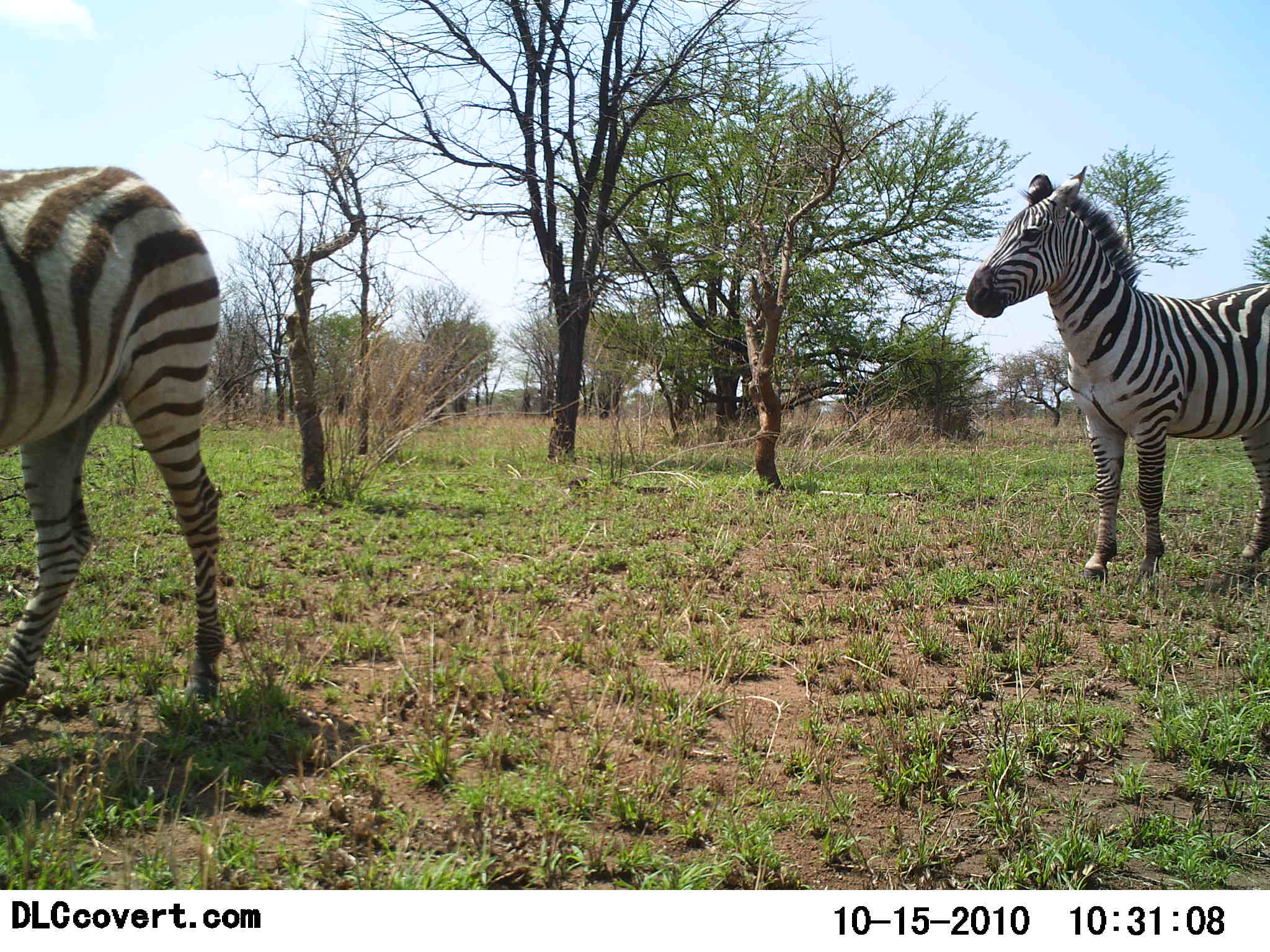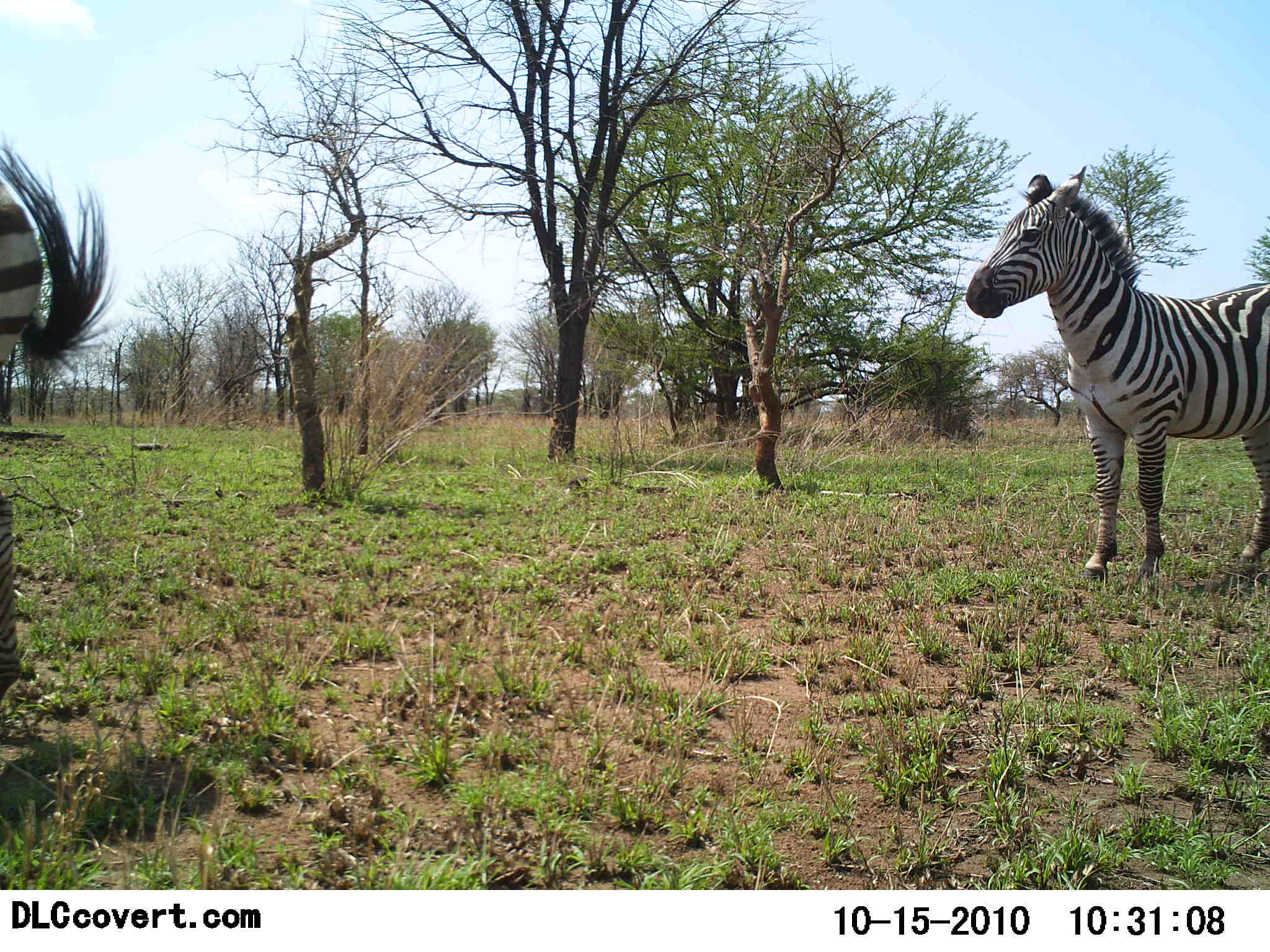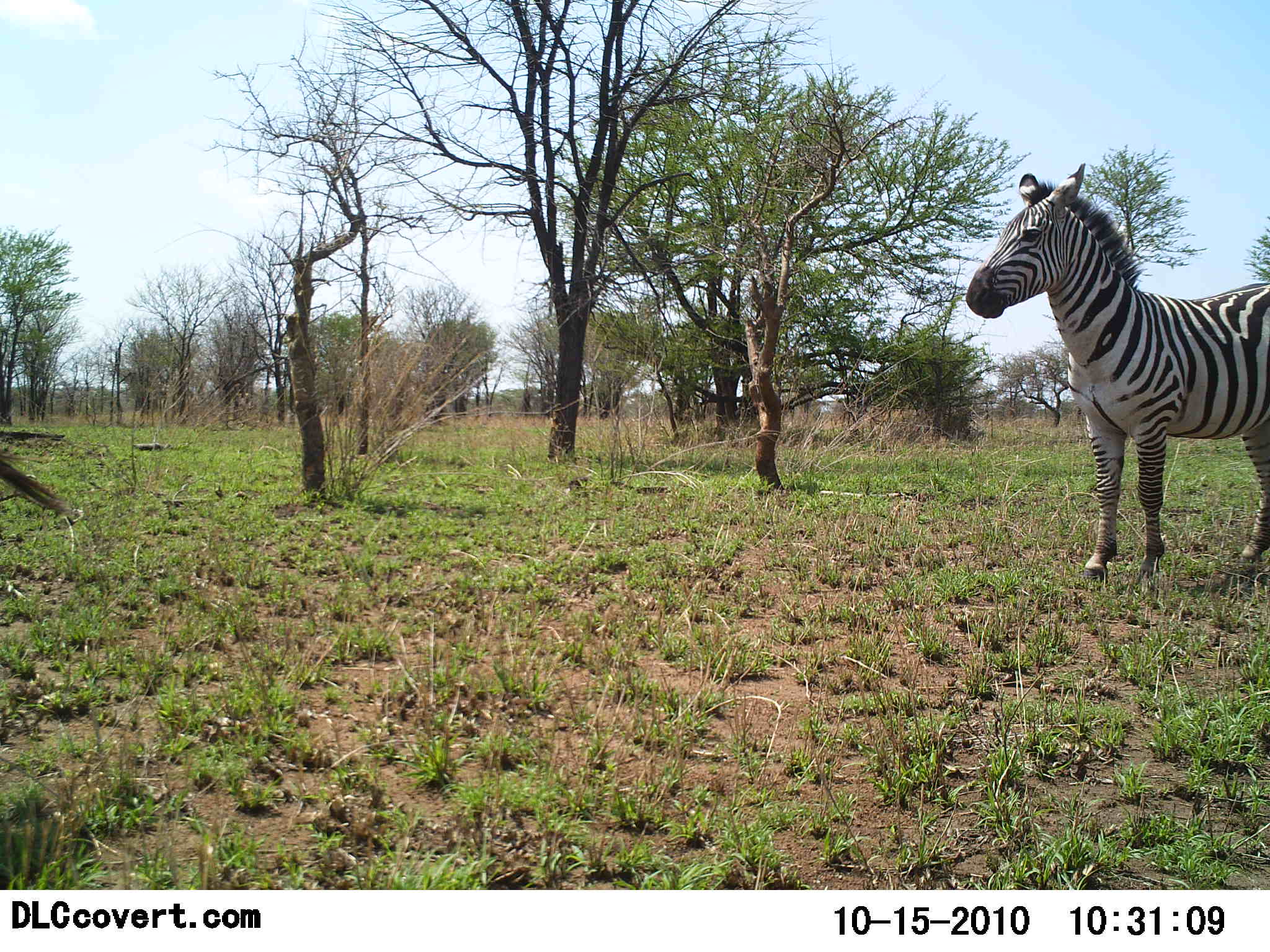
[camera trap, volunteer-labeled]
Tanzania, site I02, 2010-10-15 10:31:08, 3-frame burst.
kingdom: Animalia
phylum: Chordata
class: Mammalia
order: Perissodactyla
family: Equidae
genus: Equus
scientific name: Equus quagga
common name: plains zebra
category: zebra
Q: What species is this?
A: Zebra (plains zebra) (Equus quagga).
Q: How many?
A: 2.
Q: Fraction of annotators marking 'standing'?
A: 75%.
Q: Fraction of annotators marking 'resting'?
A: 0%.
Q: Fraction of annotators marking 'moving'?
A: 81%.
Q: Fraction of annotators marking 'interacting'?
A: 0%.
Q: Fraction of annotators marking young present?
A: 0%.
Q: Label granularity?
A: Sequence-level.